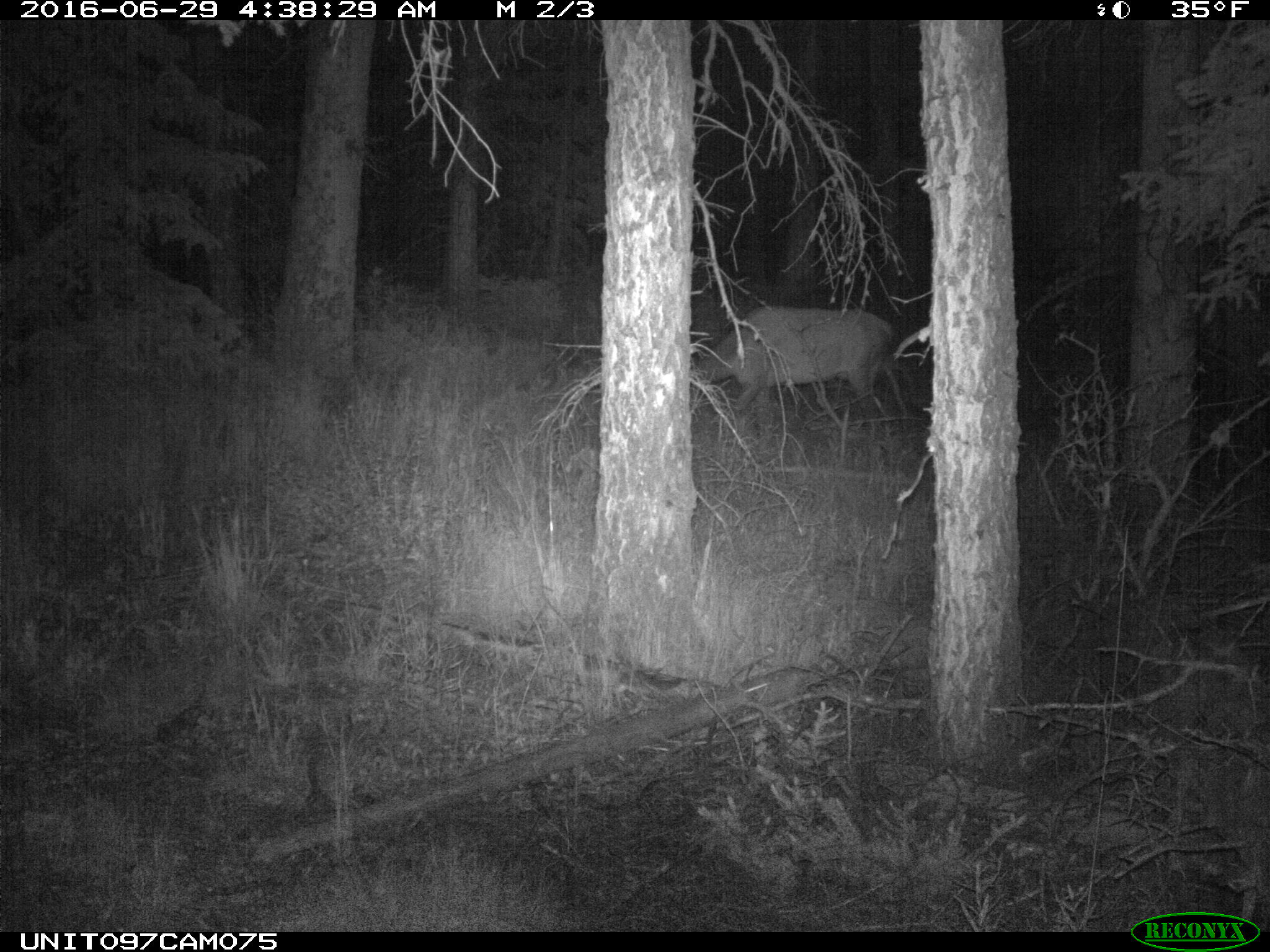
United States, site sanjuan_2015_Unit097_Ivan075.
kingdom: Animalia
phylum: Chordata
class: Mammalia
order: Artiodactyla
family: Cervidae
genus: Cervus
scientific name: Cervus elaphus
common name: red deer